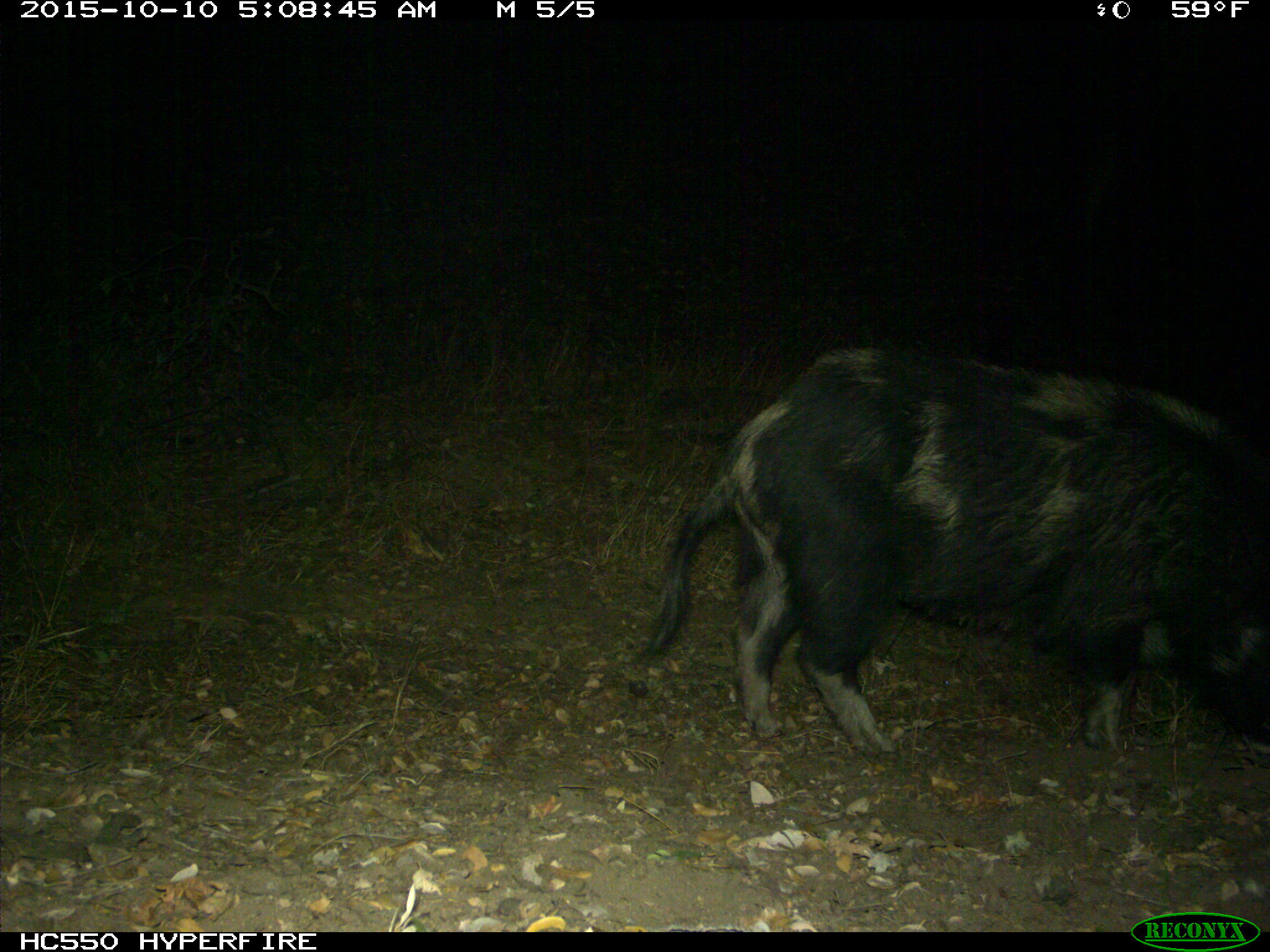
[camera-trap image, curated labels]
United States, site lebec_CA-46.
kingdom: Animalia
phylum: Chordata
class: Mammalia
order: Artiodactyla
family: Suidae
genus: Sus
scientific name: Sus scrofa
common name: wild boar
Sus scrofa (wild boar).